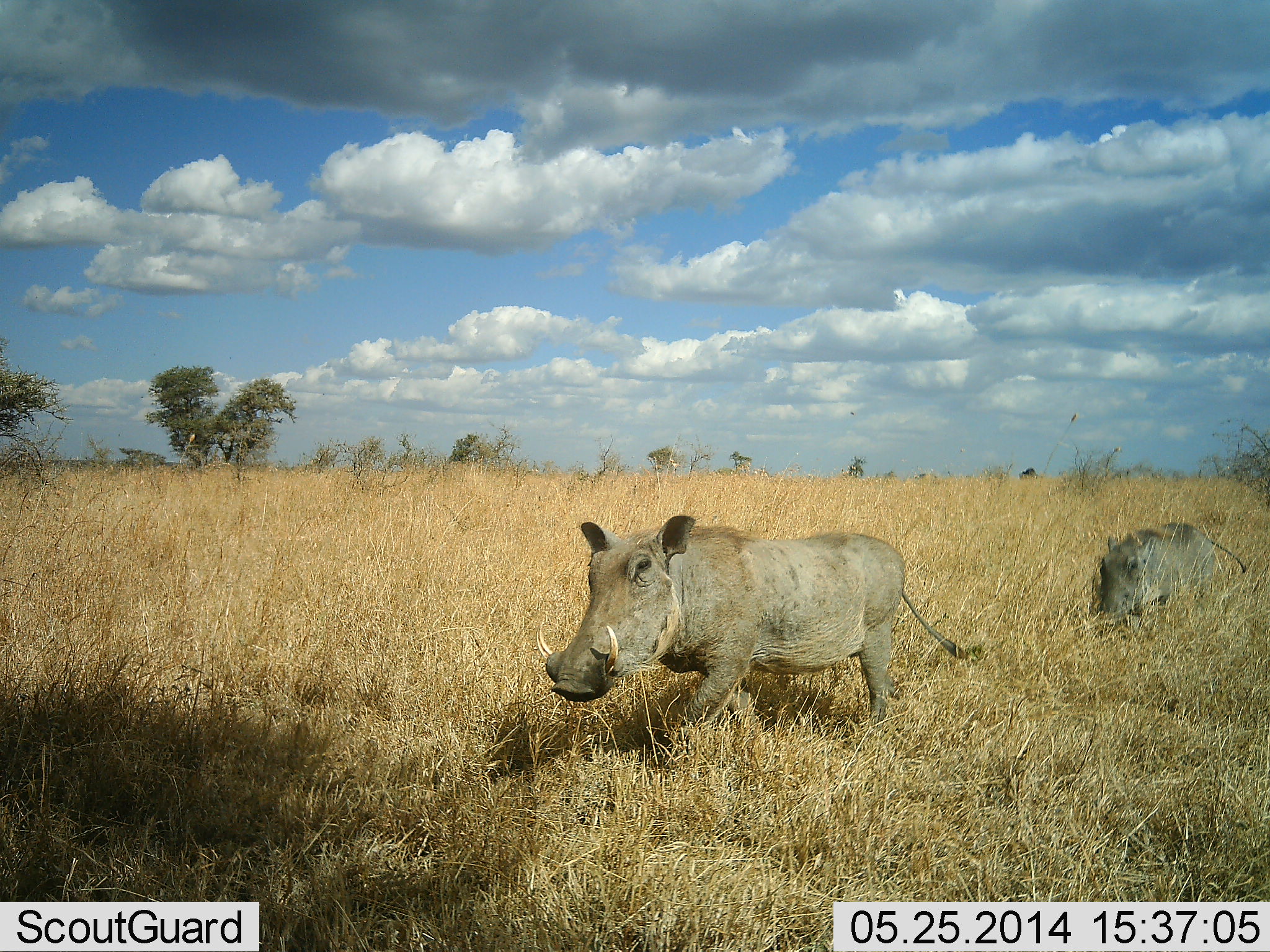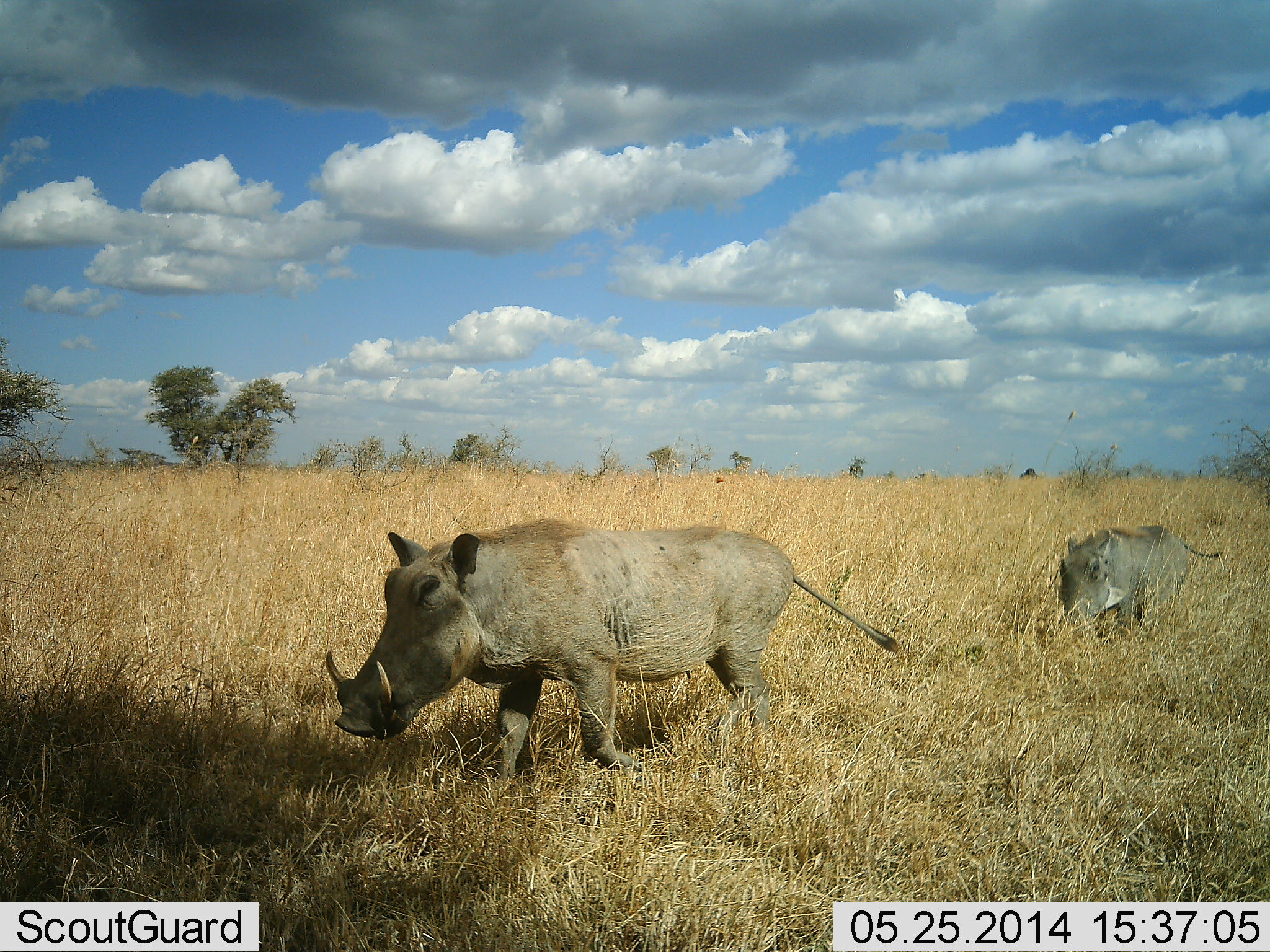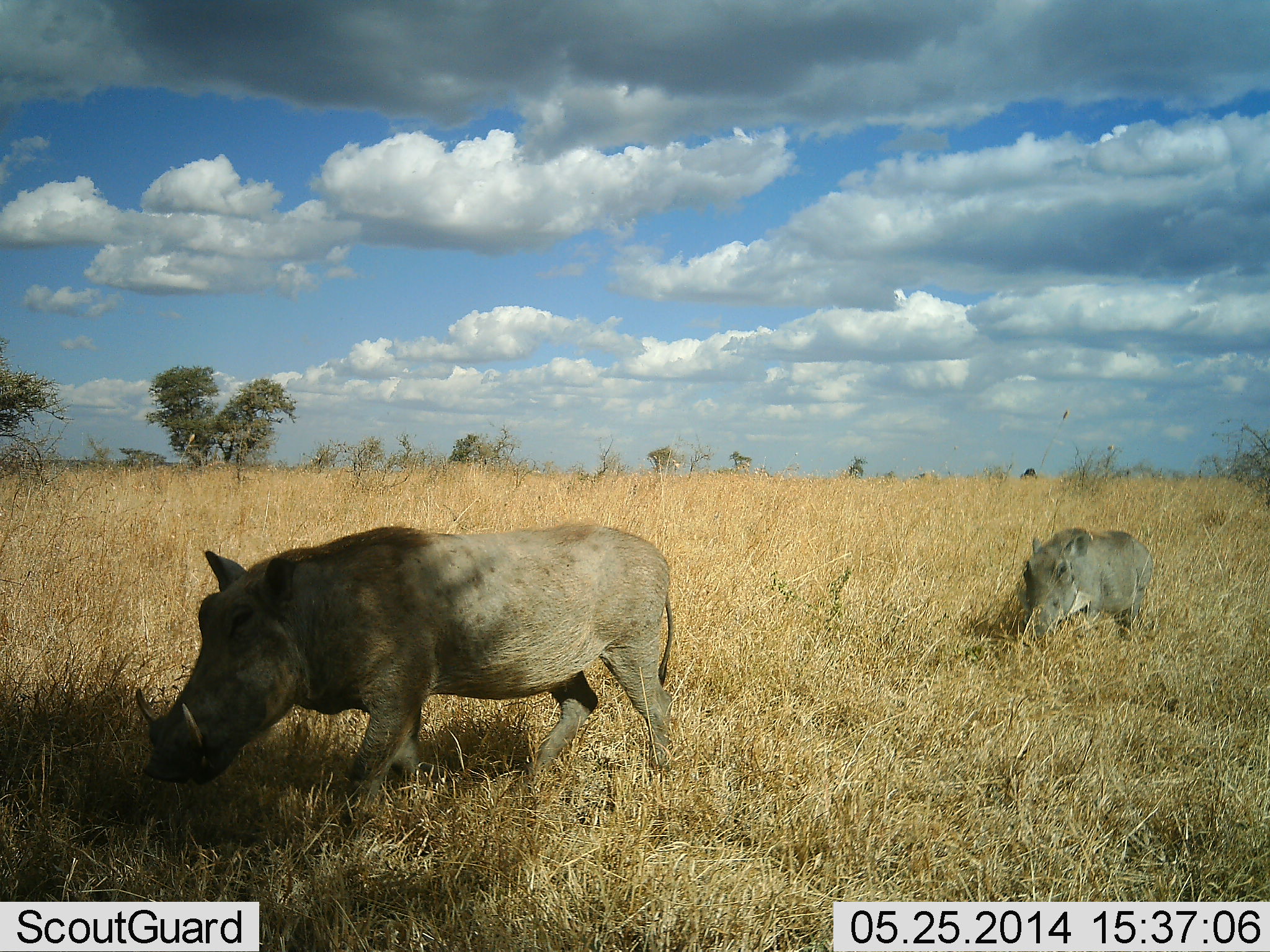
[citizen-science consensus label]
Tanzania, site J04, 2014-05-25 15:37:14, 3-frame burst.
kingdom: Animalia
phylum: Chordata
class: Mammalia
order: Artiodactyla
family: Suidae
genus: Phacochoerus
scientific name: Phacochoerus africanus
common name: warthog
Warthog (Phacochoerus africanus), count 2. Behavior (volunteer vote fractions): standing 0%, resting 0%, moving 100%, interacting 0%. Young present (vote fraction): 10%. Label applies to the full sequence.